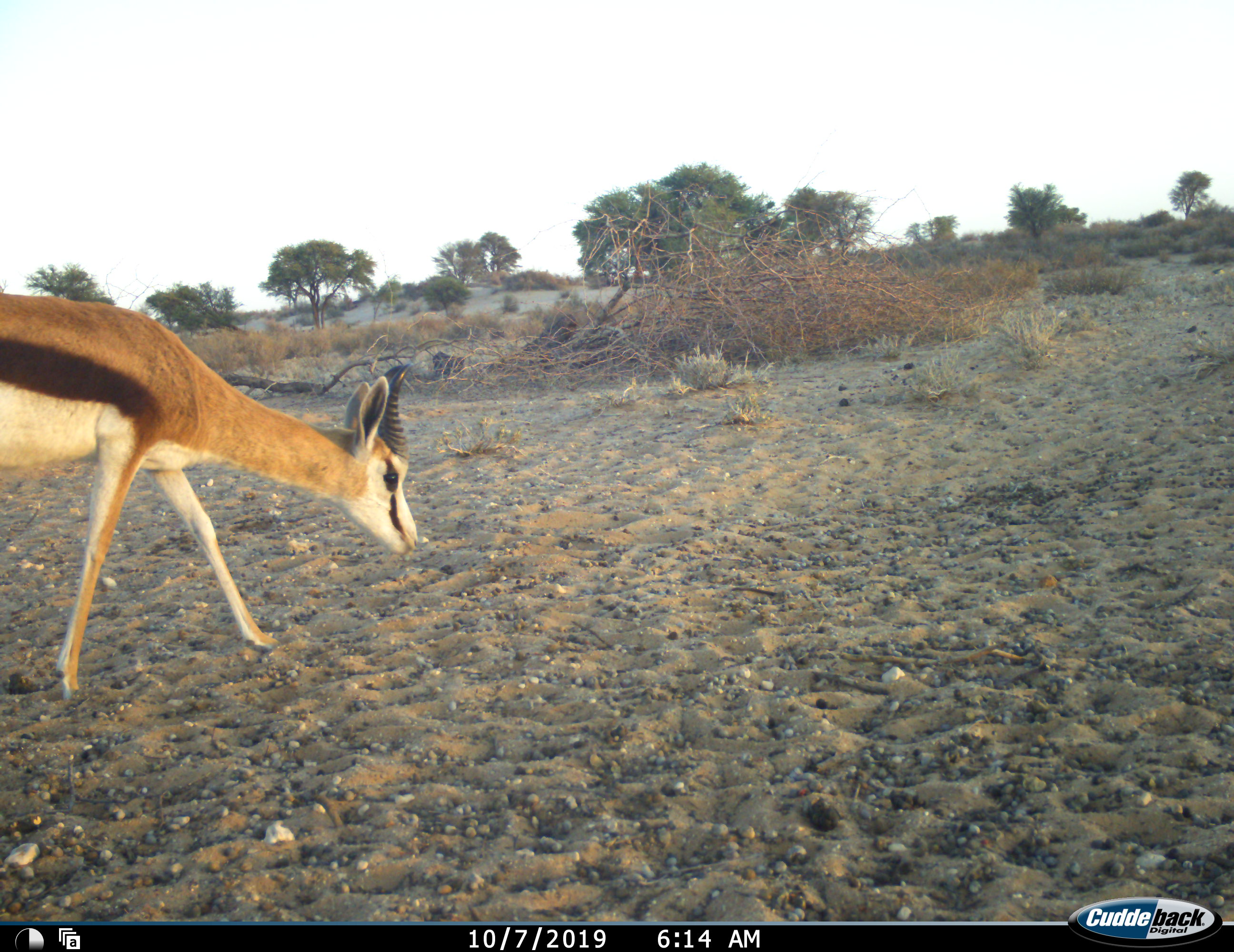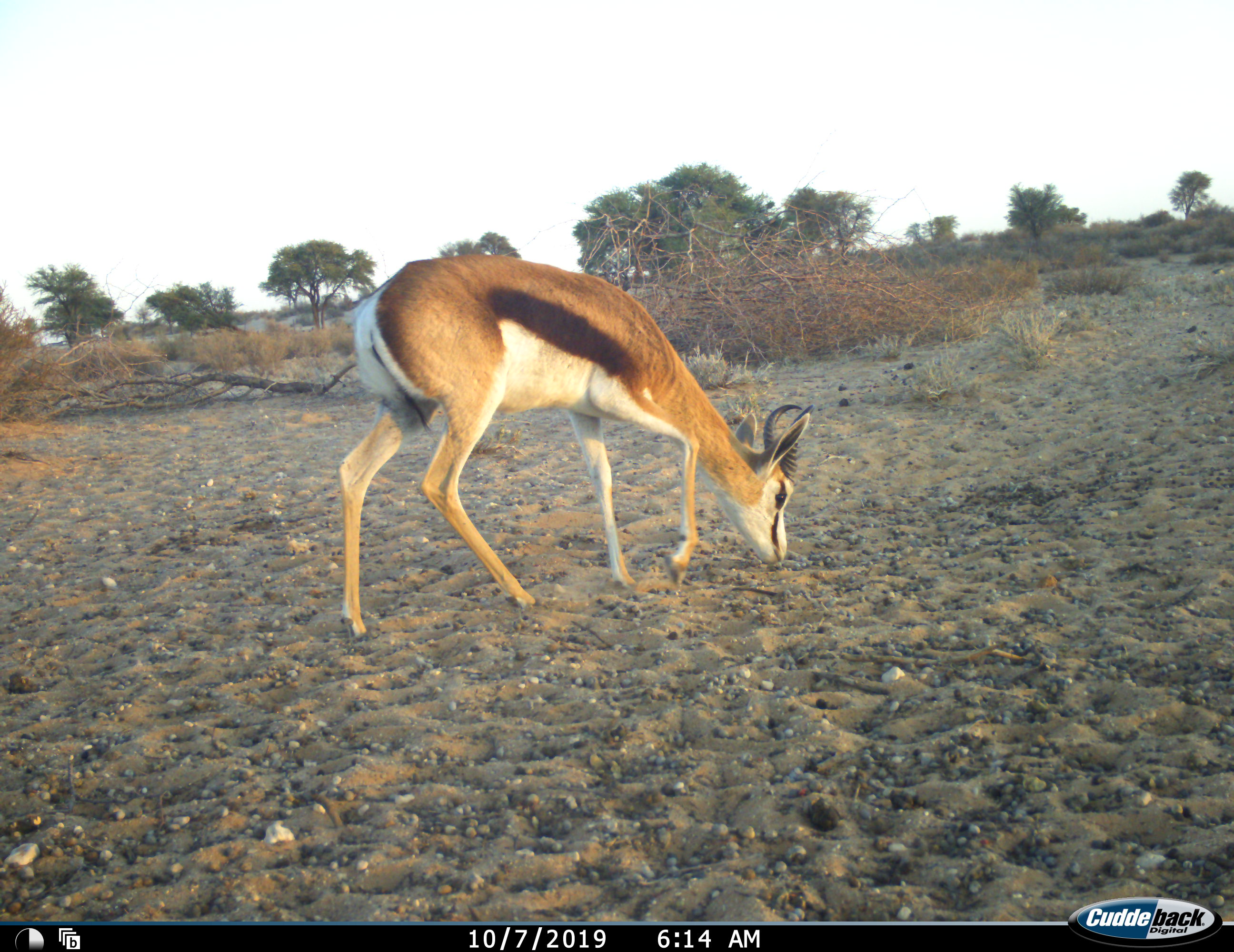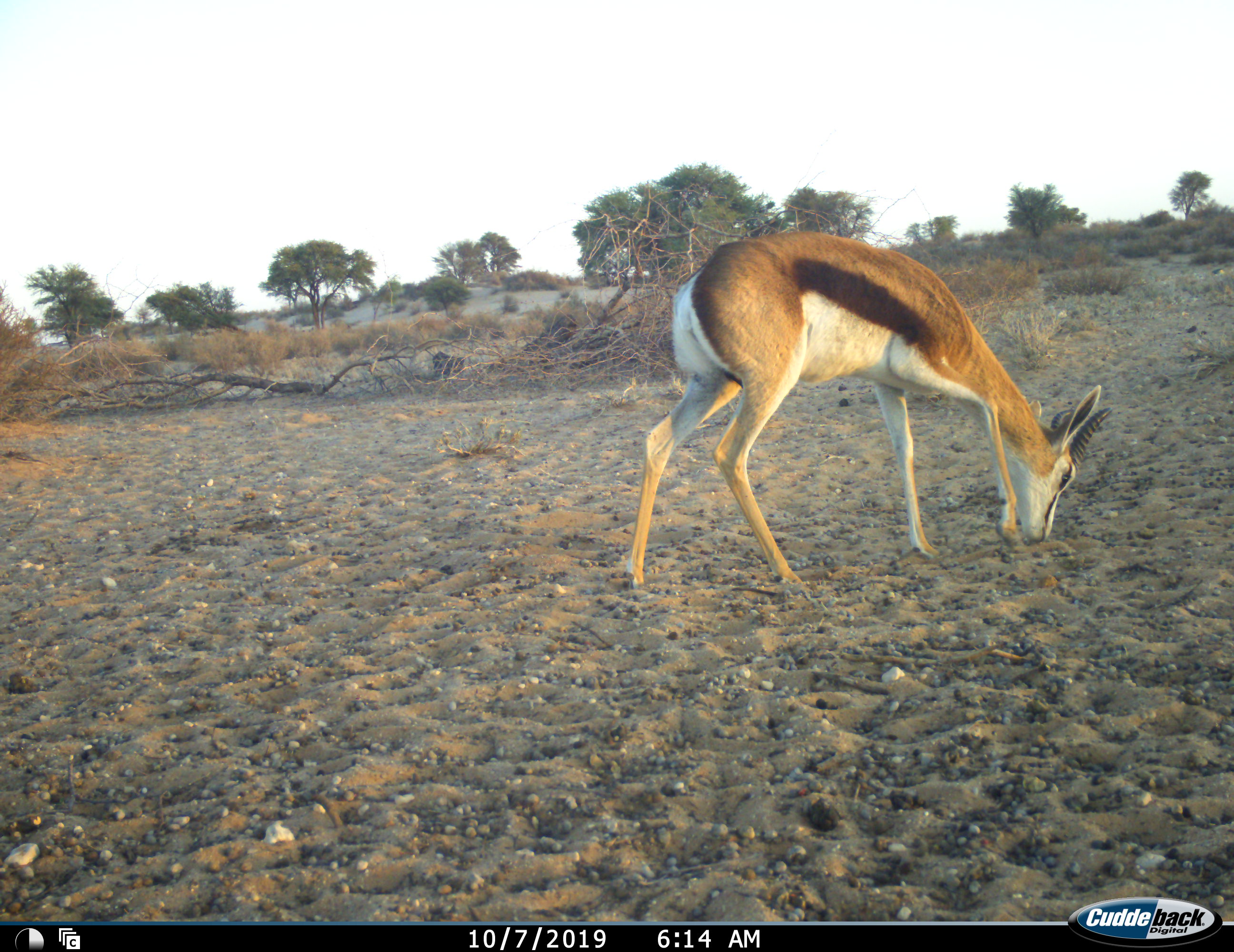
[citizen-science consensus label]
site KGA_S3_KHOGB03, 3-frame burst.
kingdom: Animalia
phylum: Chordata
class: Mammalia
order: Artiodactyla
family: Bovidae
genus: Antidorcas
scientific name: Antidorcas marsupialis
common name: springbok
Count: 1.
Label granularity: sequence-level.